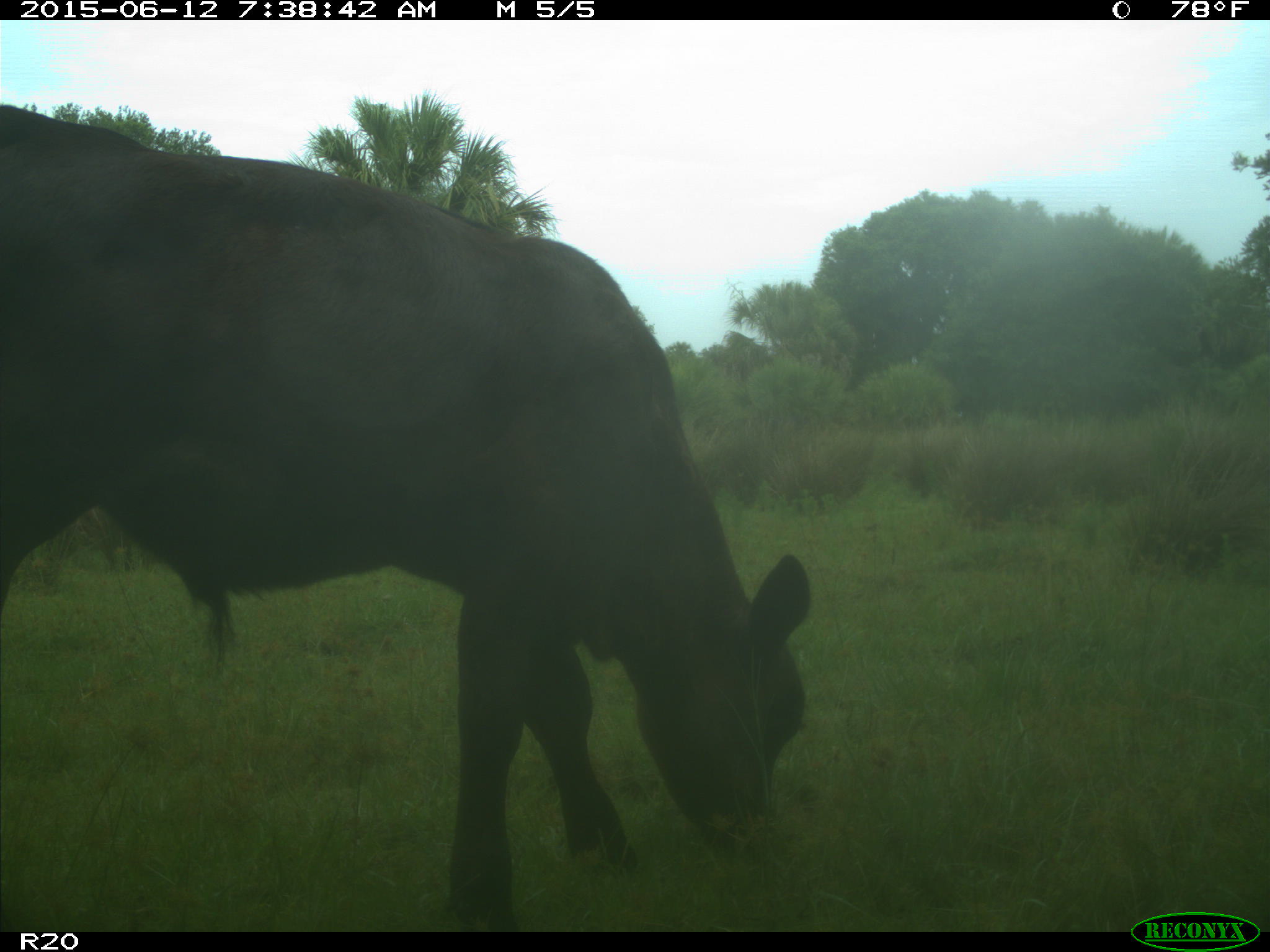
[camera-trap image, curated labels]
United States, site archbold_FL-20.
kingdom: Animalia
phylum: Chordata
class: Mammalia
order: Artiodactyla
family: Bovidae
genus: Bos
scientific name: Bos taurus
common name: domestic cow